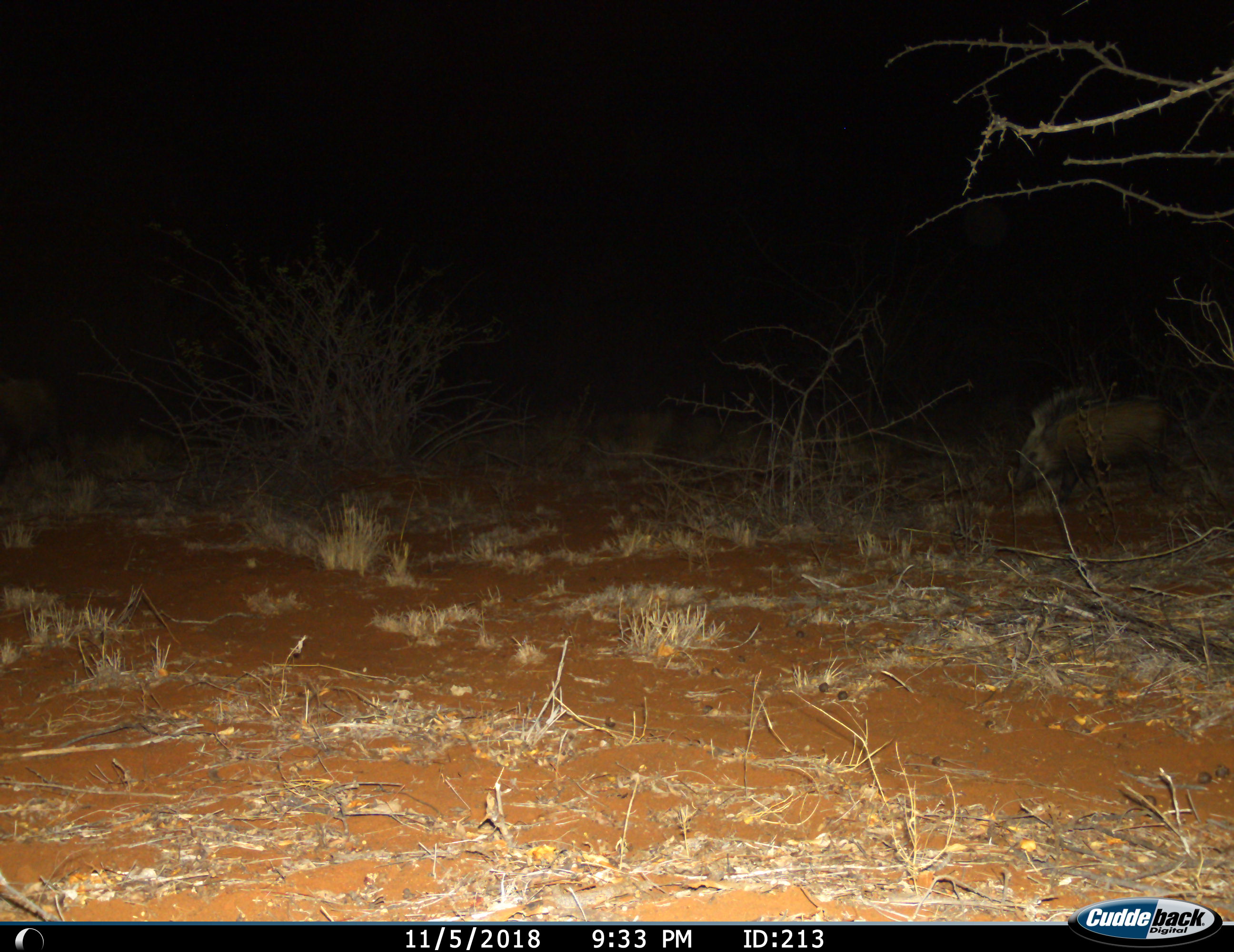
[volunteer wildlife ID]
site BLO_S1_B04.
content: unidentified animal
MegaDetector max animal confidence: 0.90